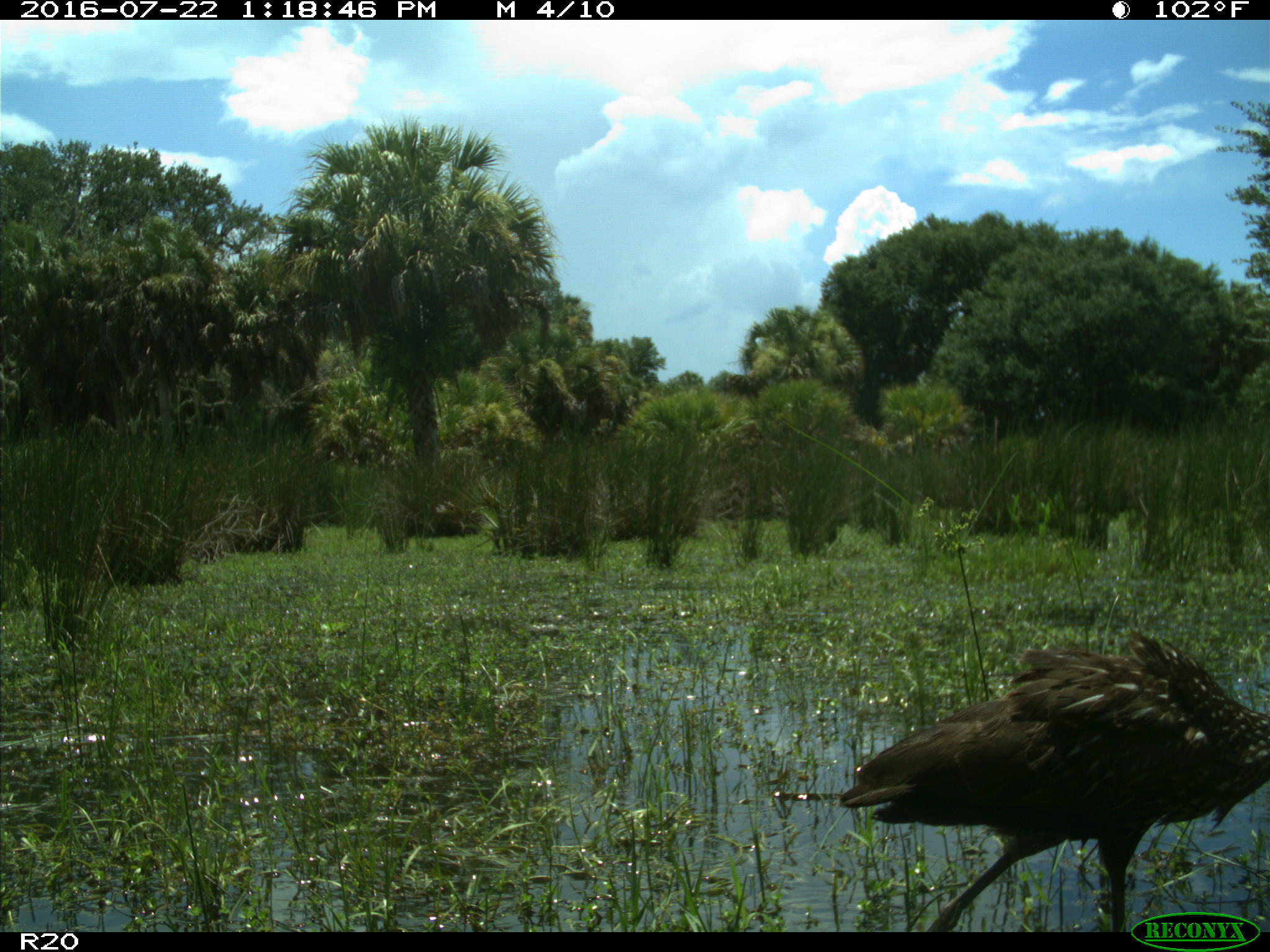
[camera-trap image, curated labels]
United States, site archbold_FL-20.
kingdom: Animalia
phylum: Chordata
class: Aves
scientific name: Aves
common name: birds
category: unidentified bird